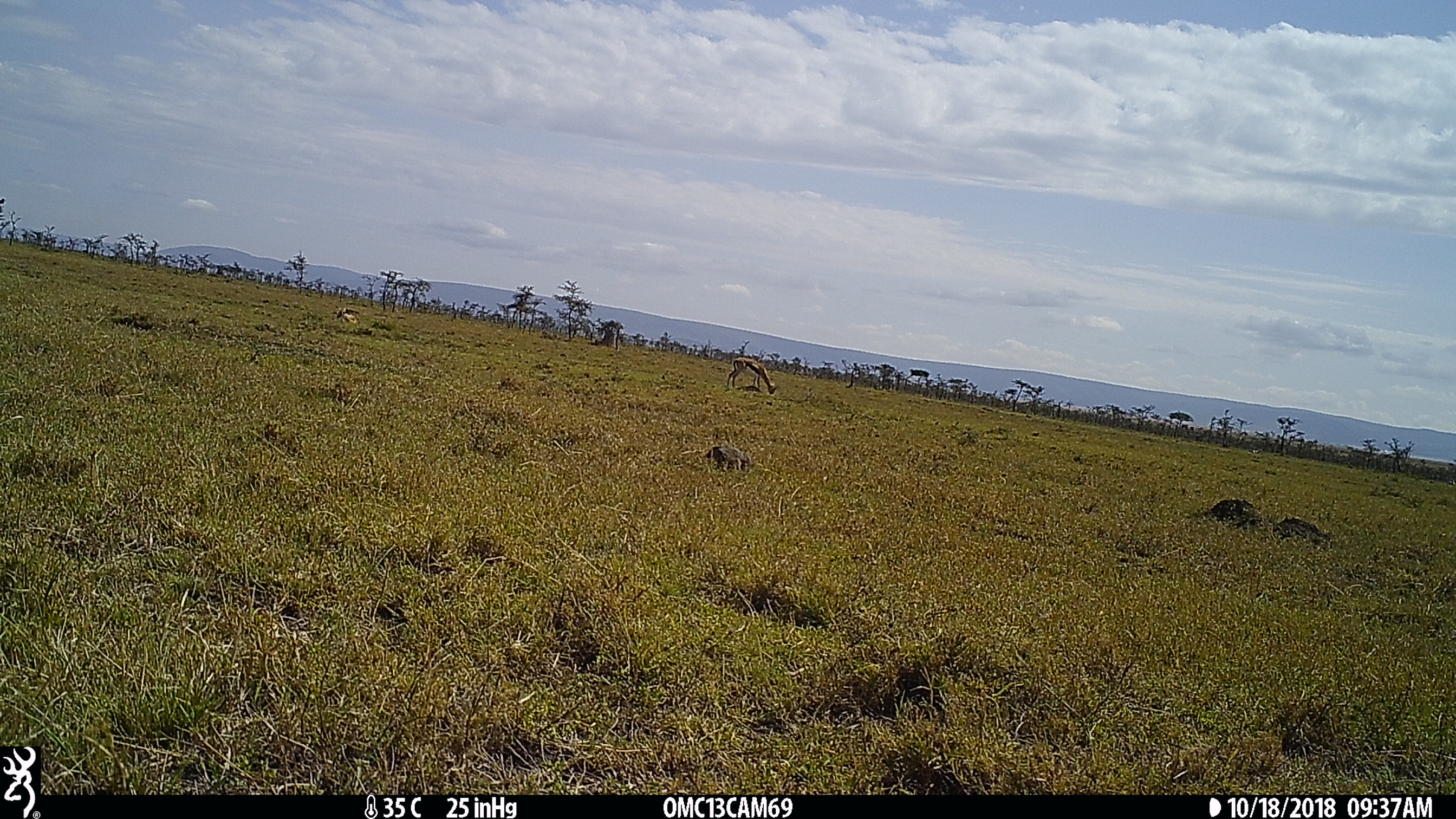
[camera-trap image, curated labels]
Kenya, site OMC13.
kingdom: Animalia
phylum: Chordata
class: Mammalia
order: Artiodactyla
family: Bovidae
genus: Eudorcas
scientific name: Eudorcas thomsonii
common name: thomon's gazelle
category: gazelle thomsons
Gazelle thomsons (thomon's gazelle) (Eudorcas thomsonii).